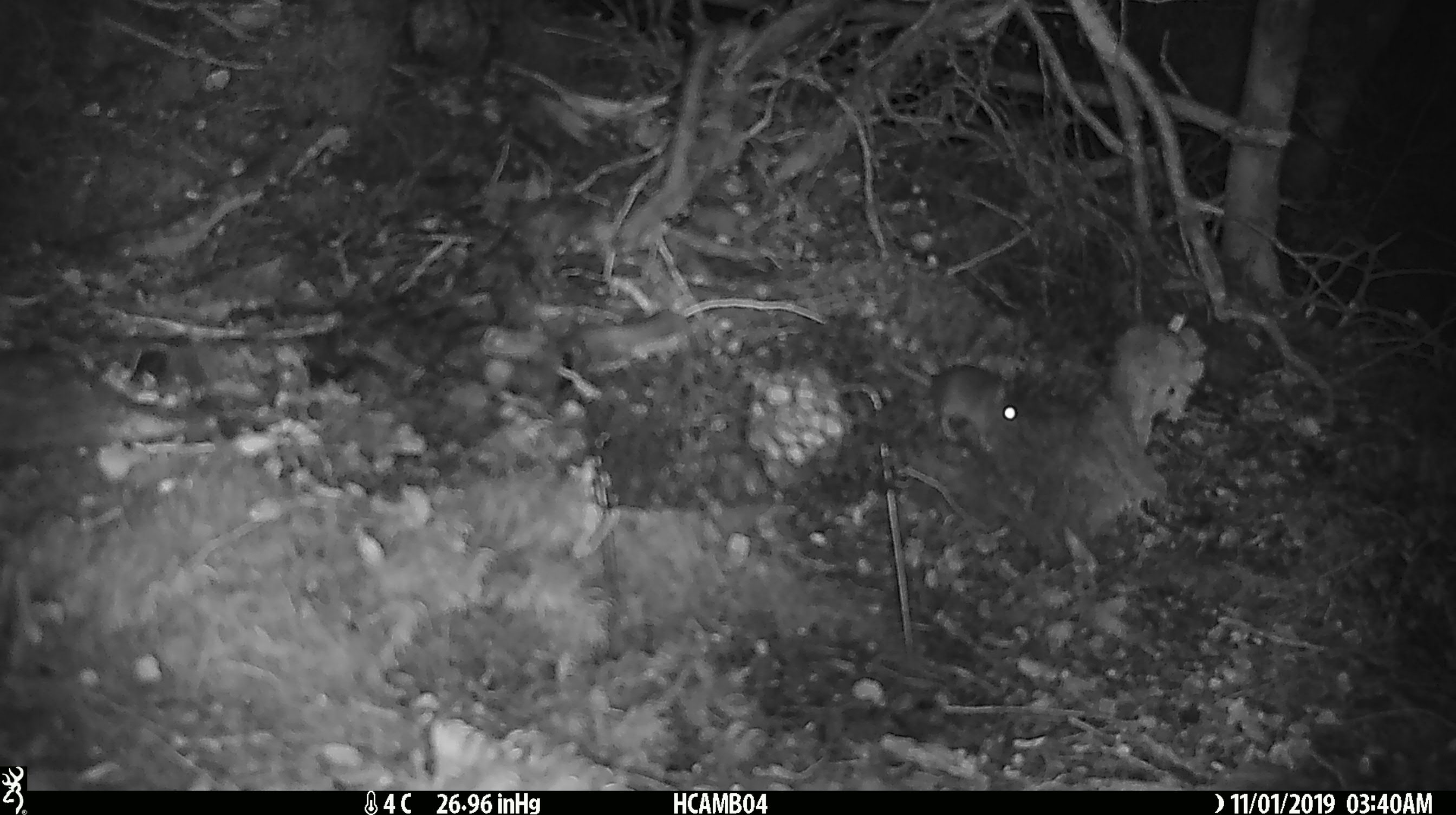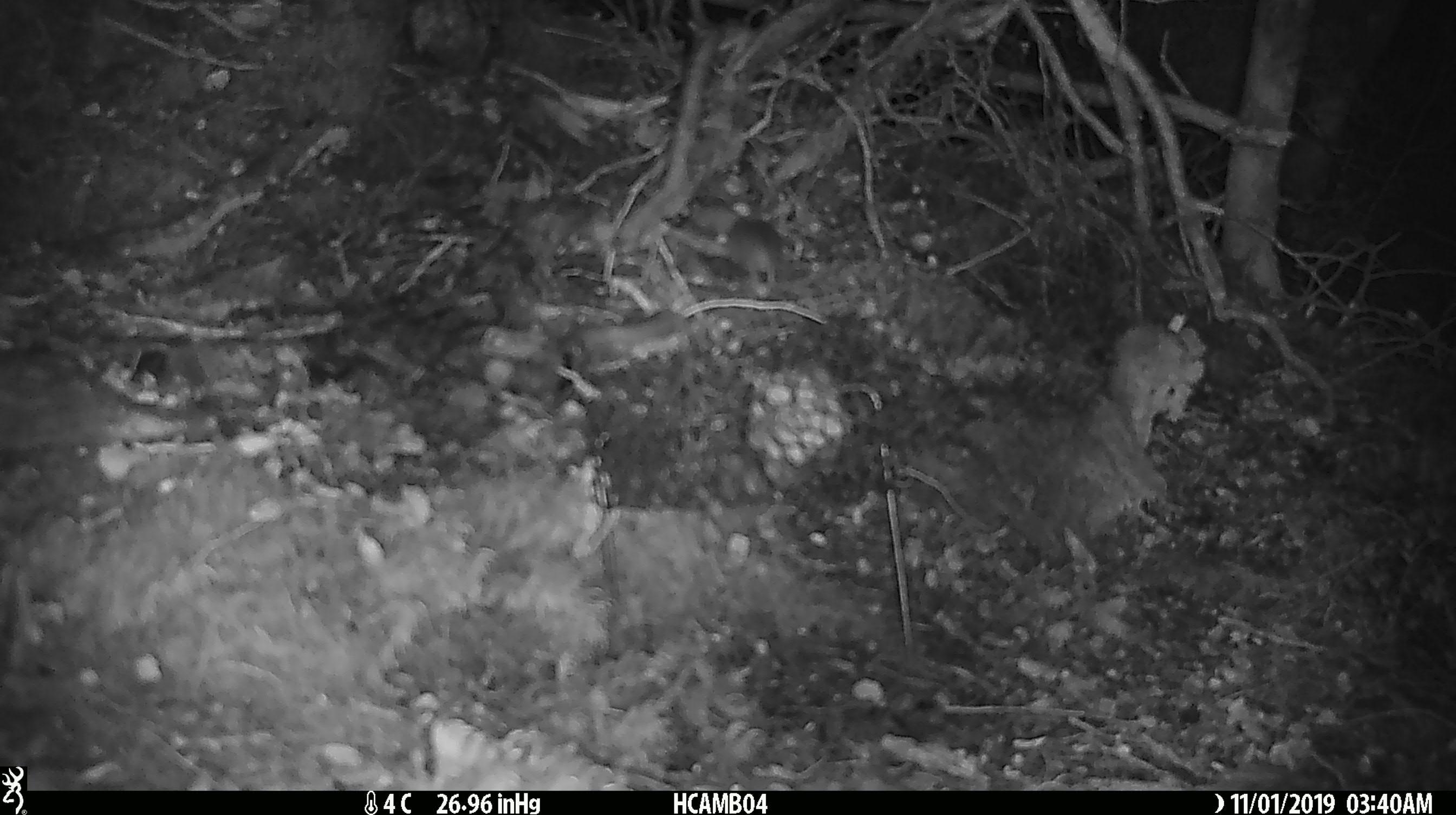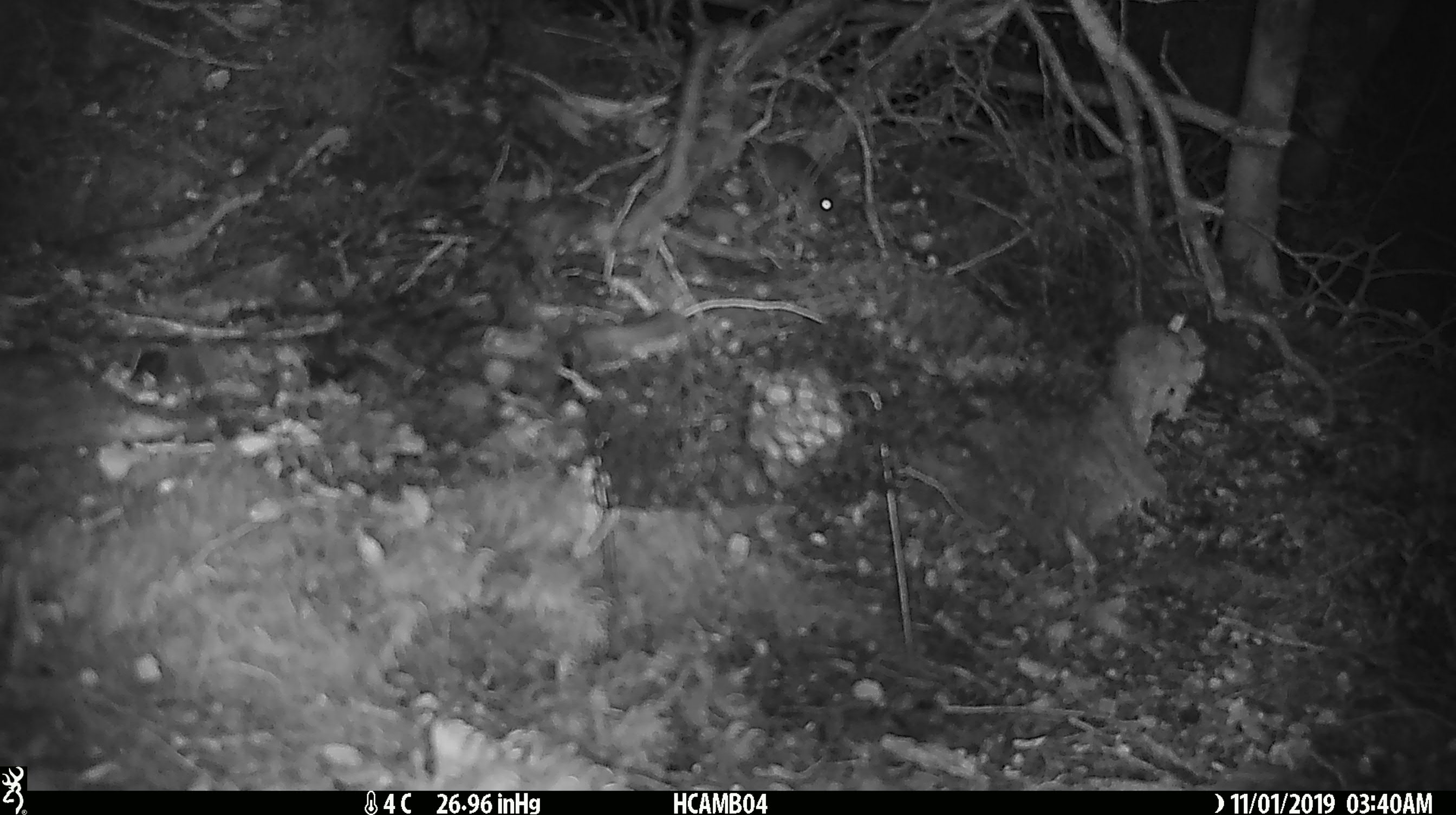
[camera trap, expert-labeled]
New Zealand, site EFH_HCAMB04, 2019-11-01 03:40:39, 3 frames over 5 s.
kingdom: Animalia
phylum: Chordata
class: Mammalia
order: Rodentia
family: Muridae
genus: Mus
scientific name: Mus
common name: mouse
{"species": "mouse (Mus)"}